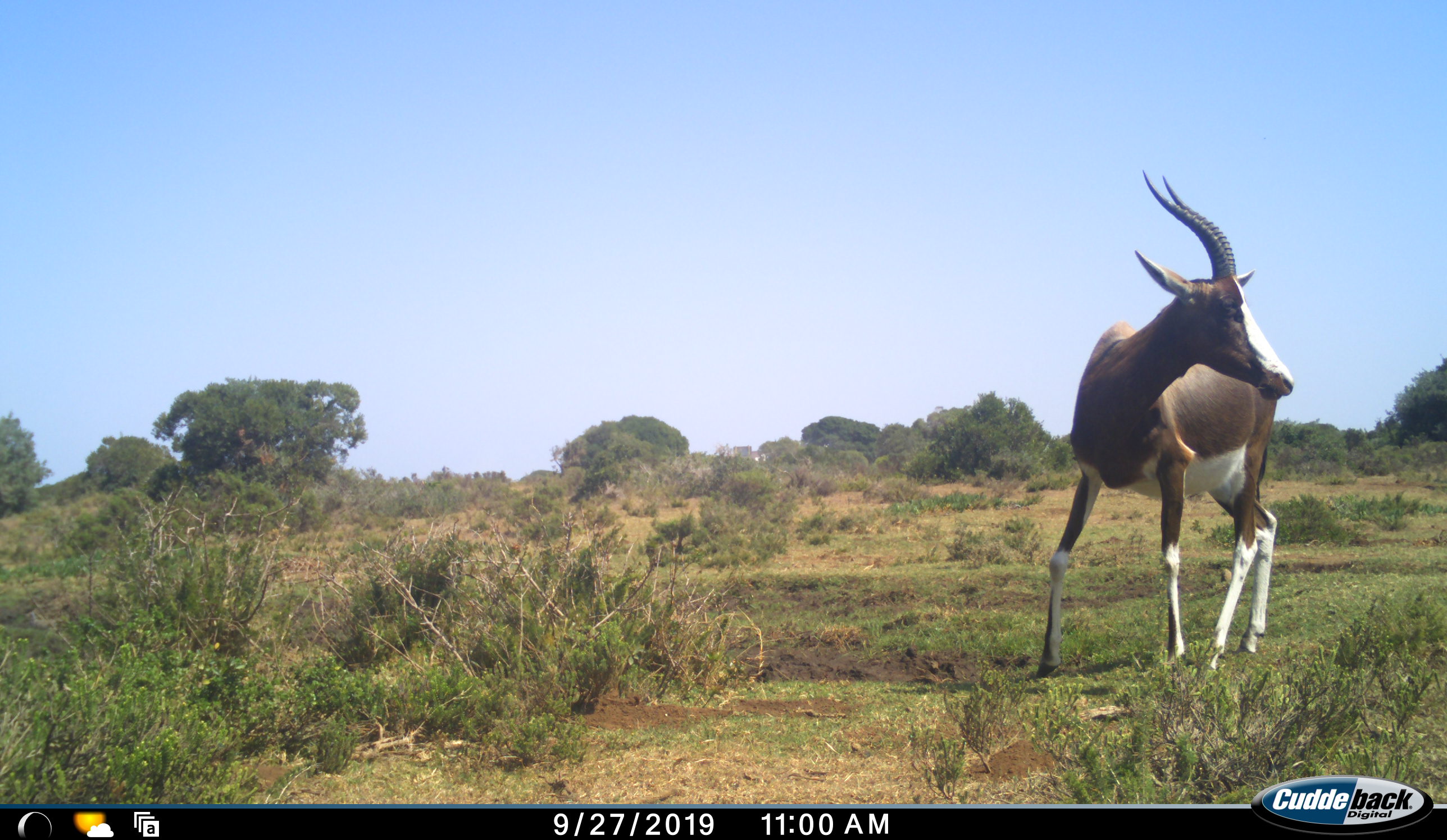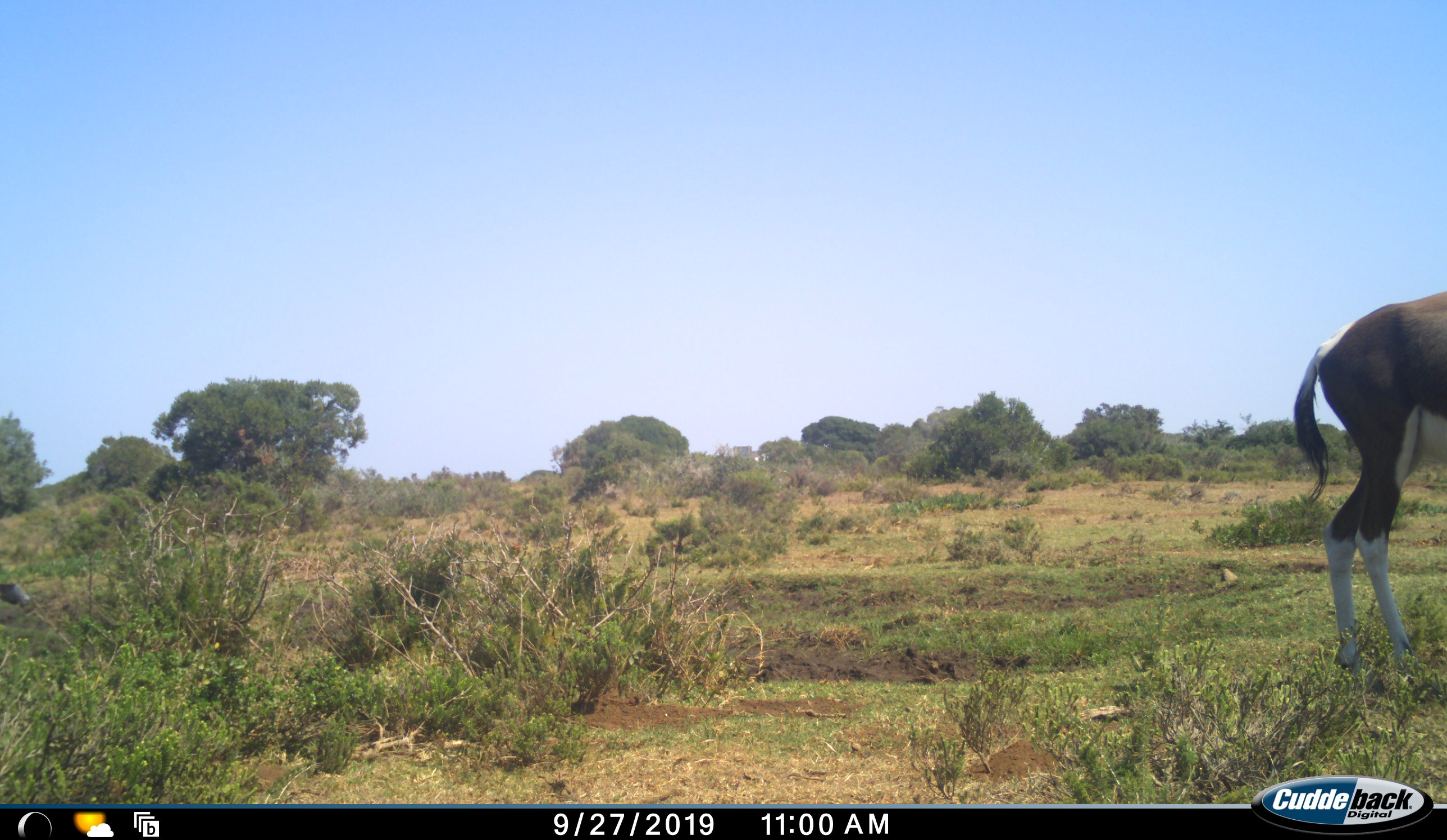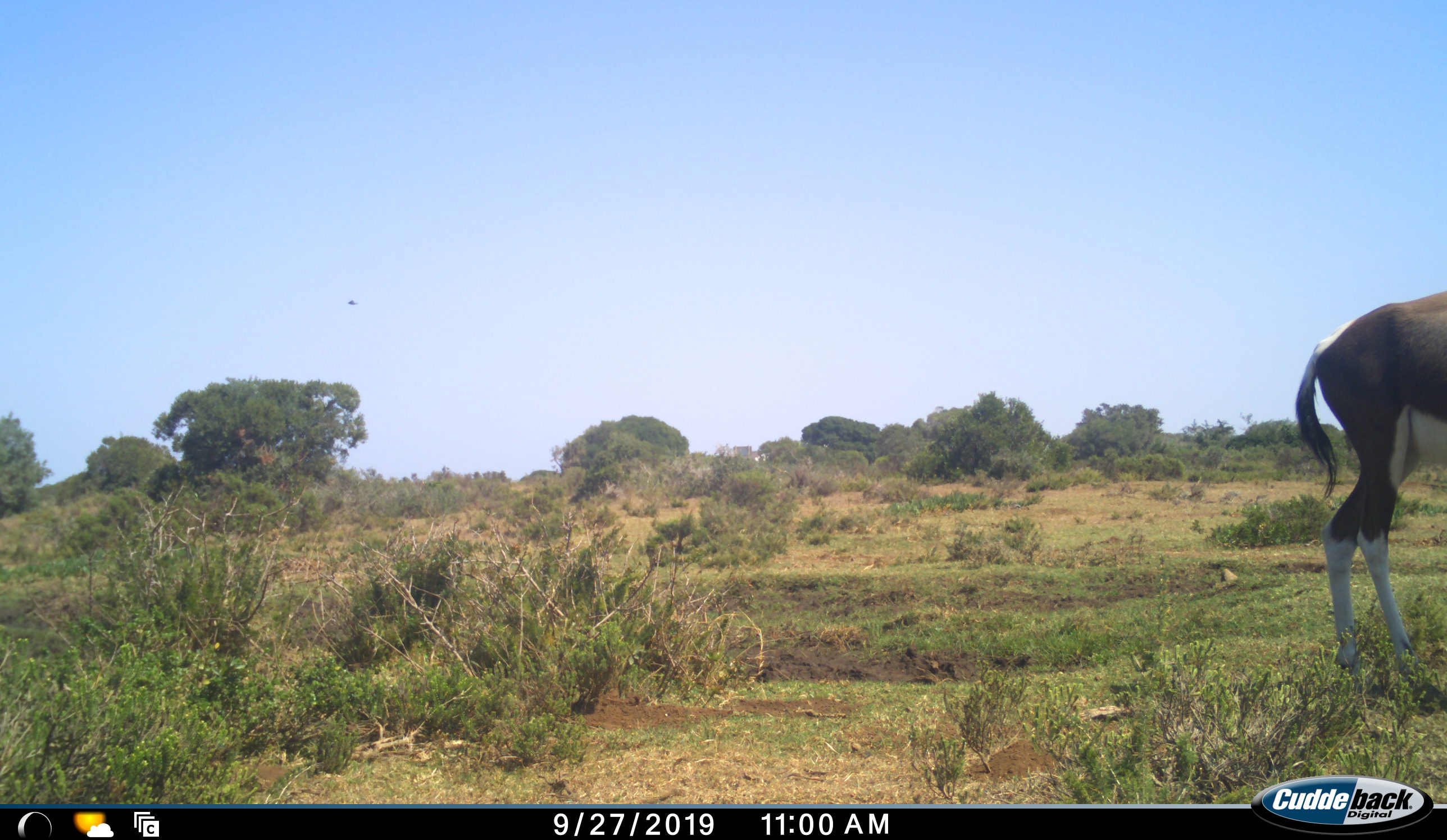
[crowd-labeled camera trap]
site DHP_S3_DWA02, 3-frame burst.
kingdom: Animalia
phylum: Chordata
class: Mammalia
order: Artiodactyla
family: Bovidae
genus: Damaliscus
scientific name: Damaliscus pygargus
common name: bontebok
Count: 1.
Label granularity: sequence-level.